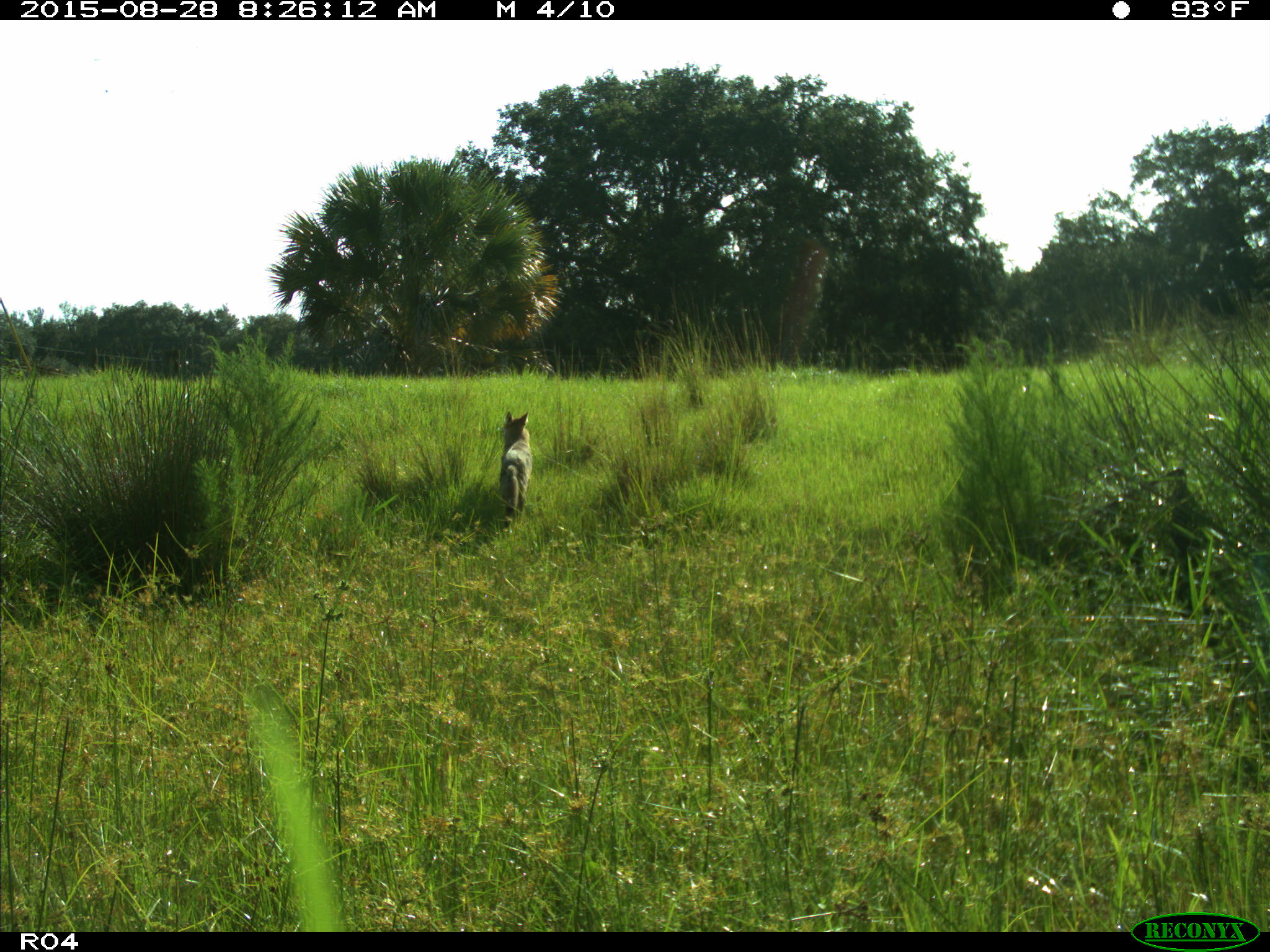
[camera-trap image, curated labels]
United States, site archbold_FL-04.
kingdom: Animalia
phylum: Chordata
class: Mammalia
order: Carnivora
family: Canidae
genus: Canis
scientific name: Canis latrans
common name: coyote